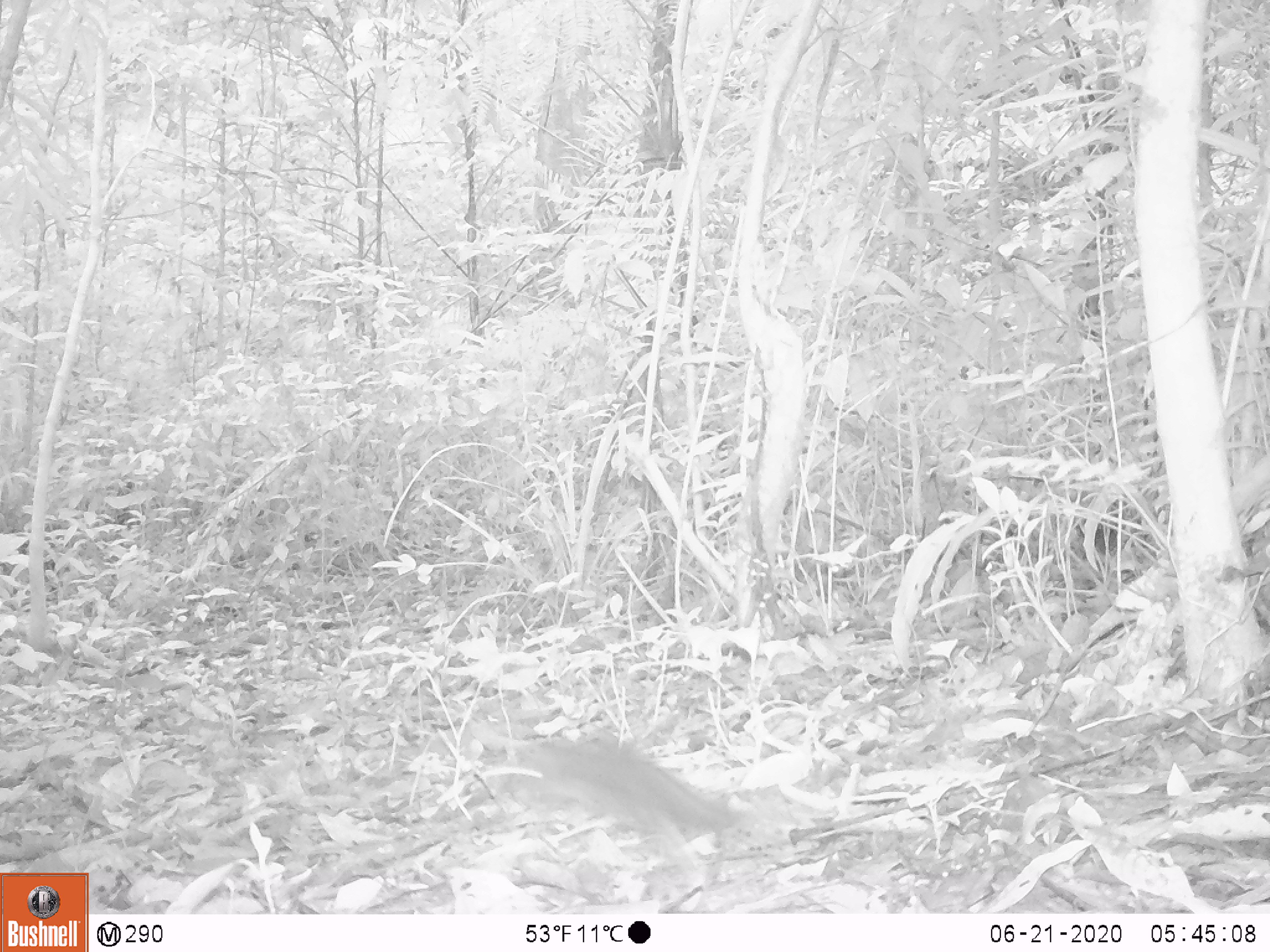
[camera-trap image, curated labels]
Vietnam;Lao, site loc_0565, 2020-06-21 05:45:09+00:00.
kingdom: Animalia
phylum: Chordata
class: Mammalia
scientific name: Mammalia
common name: mammal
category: unidentified small mammal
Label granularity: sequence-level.